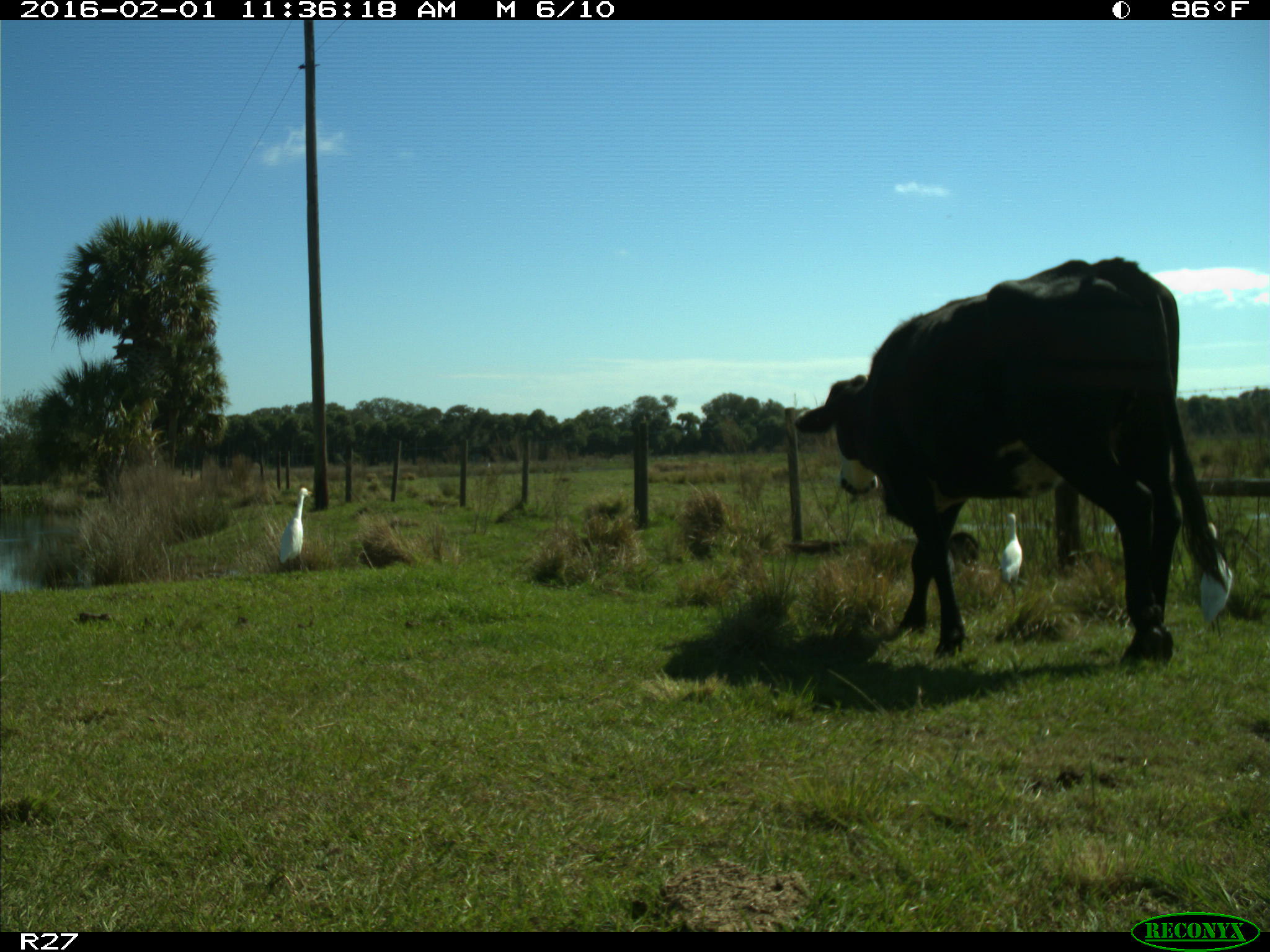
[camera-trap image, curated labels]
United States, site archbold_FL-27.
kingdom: Animalia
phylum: Chordata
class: Mammalia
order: Artiodactyla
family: Bovidae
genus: Bos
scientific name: Bos taurus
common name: domestic cow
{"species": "Bos taurus (domestic cow)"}